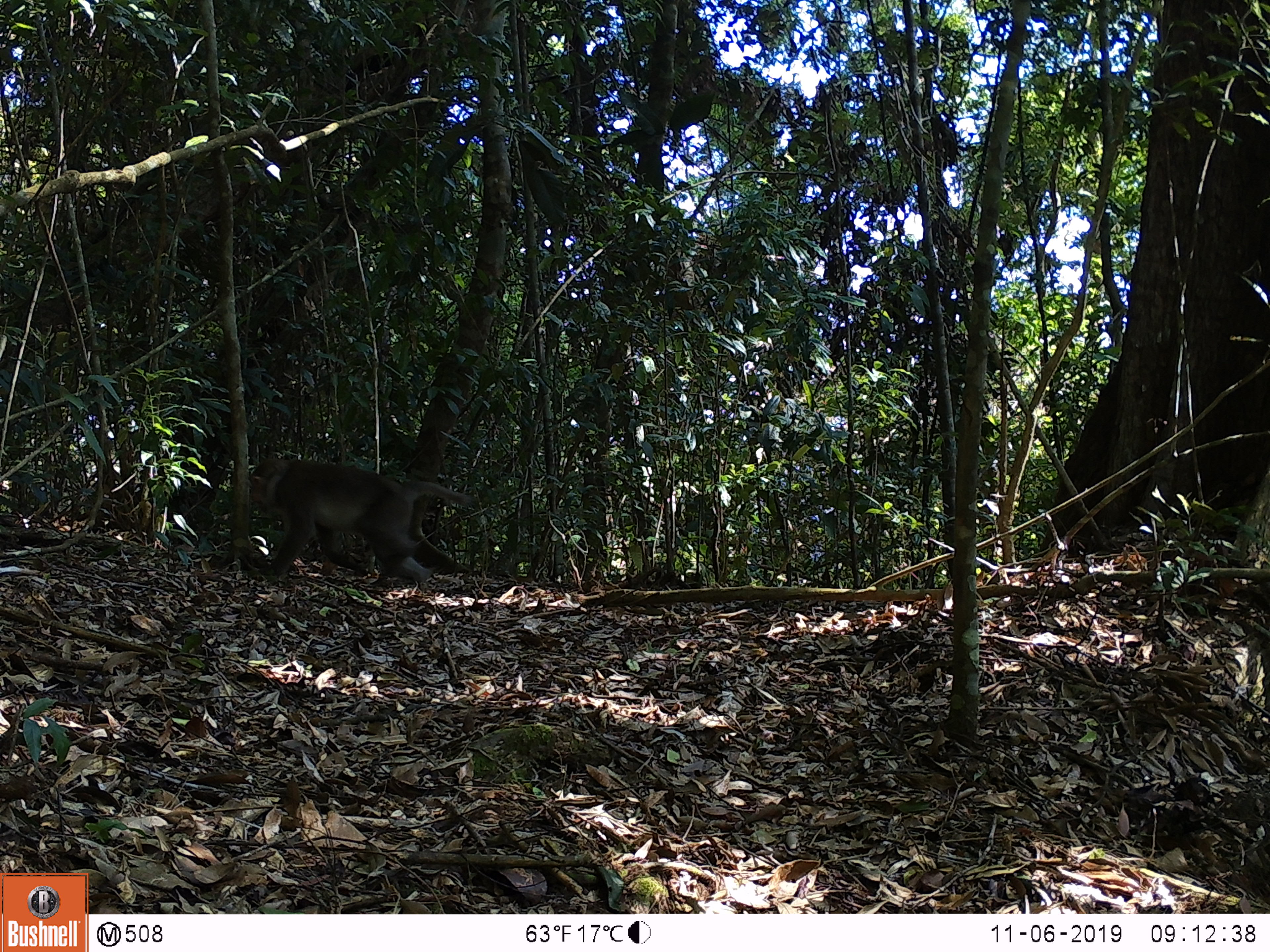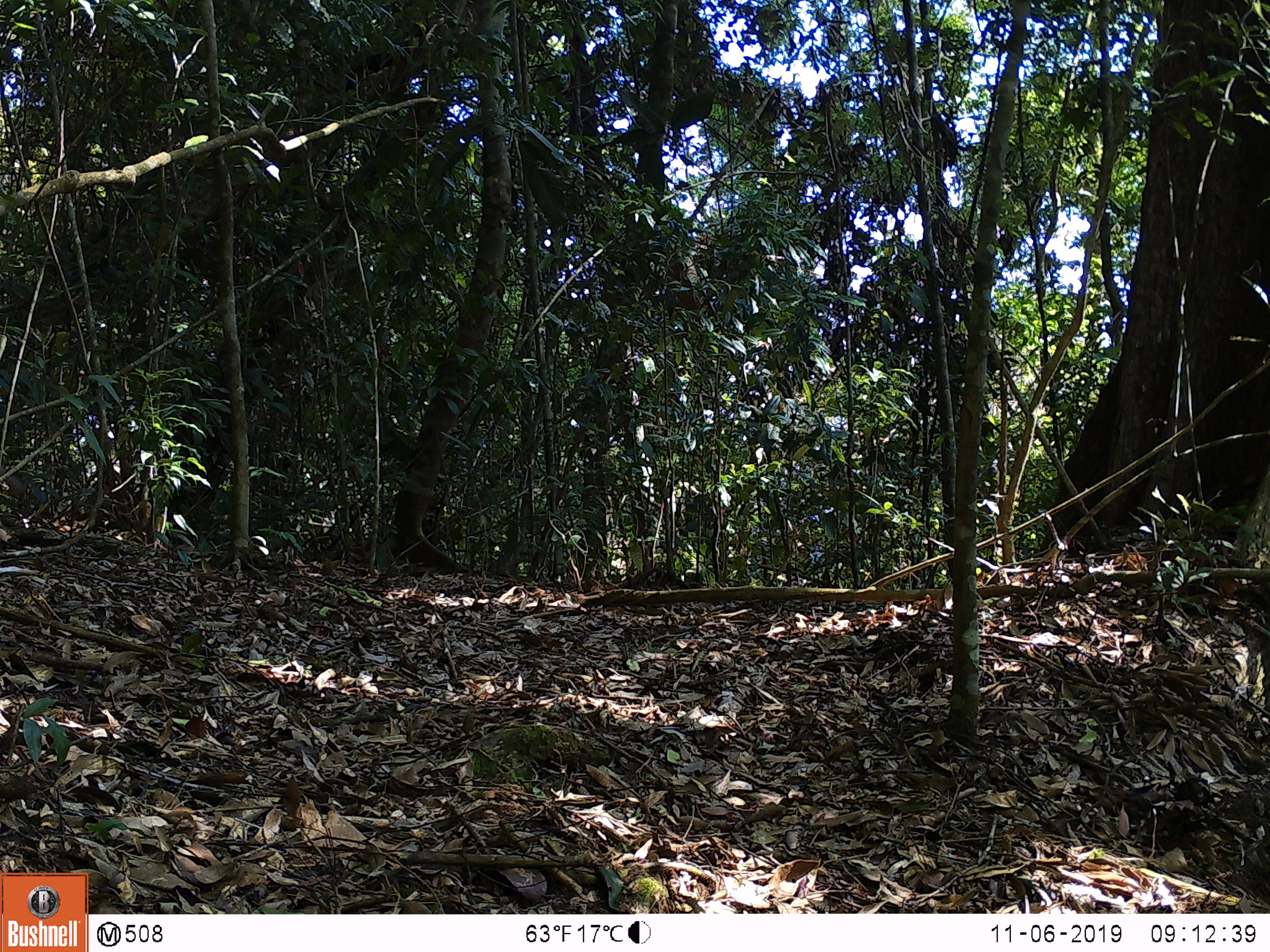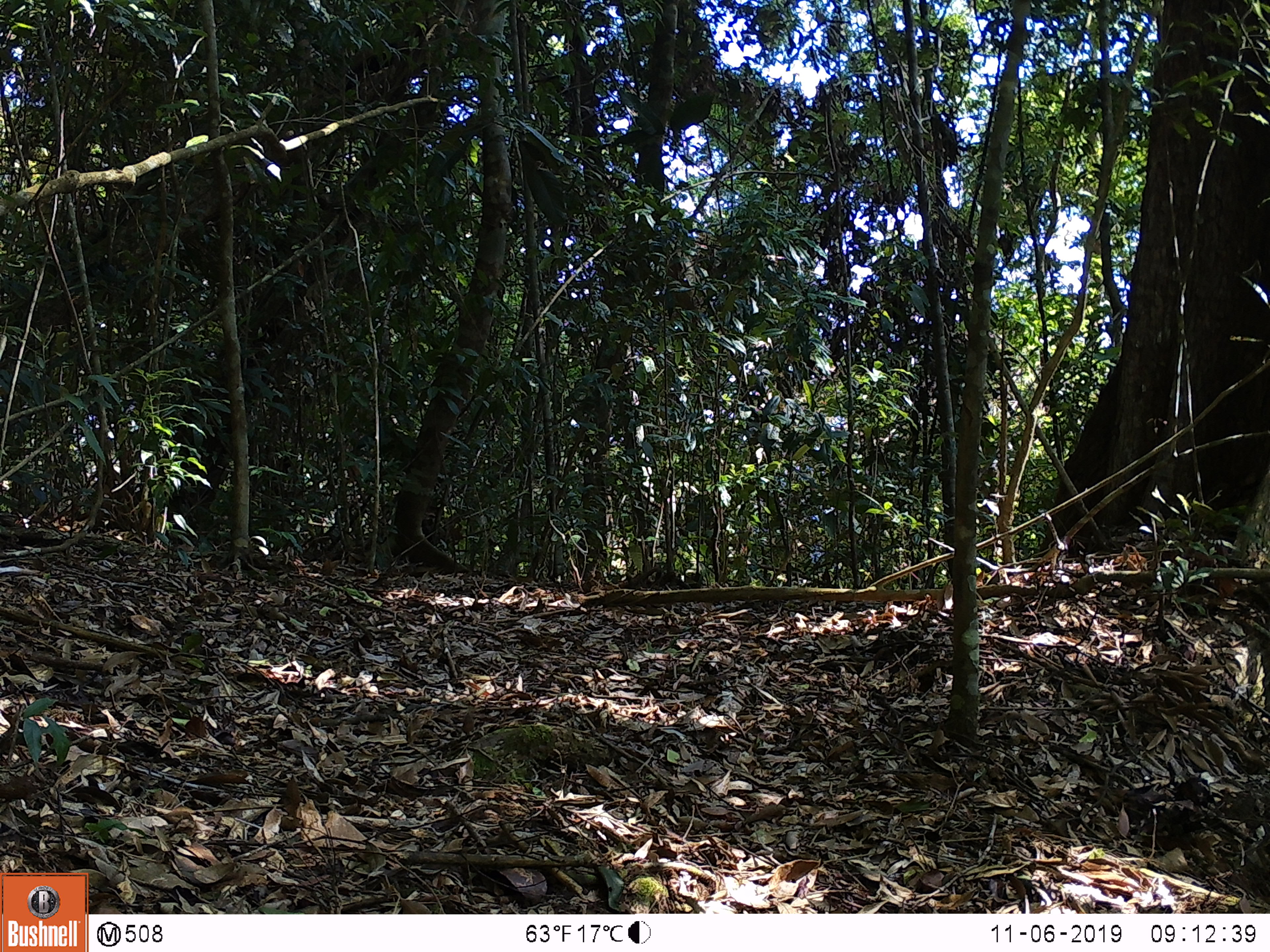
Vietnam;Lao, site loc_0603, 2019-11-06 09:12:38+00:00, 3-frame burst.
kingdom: Animalia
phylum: Chordata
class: Mammalia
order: Primates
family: Cercopithecidae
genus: Macaca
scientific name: Macaca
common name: macaques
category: assam or rhesus macaque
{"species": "assam or rhesus macaque (macaques) (Macaca)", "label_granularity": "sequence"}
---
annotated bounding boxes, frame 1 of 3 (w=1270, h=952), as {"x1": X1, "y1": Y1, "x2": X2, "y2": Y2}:
assam or rhesus macaque: {"x1": 250, "y1": 458, "x2": 471, "y2": 582}